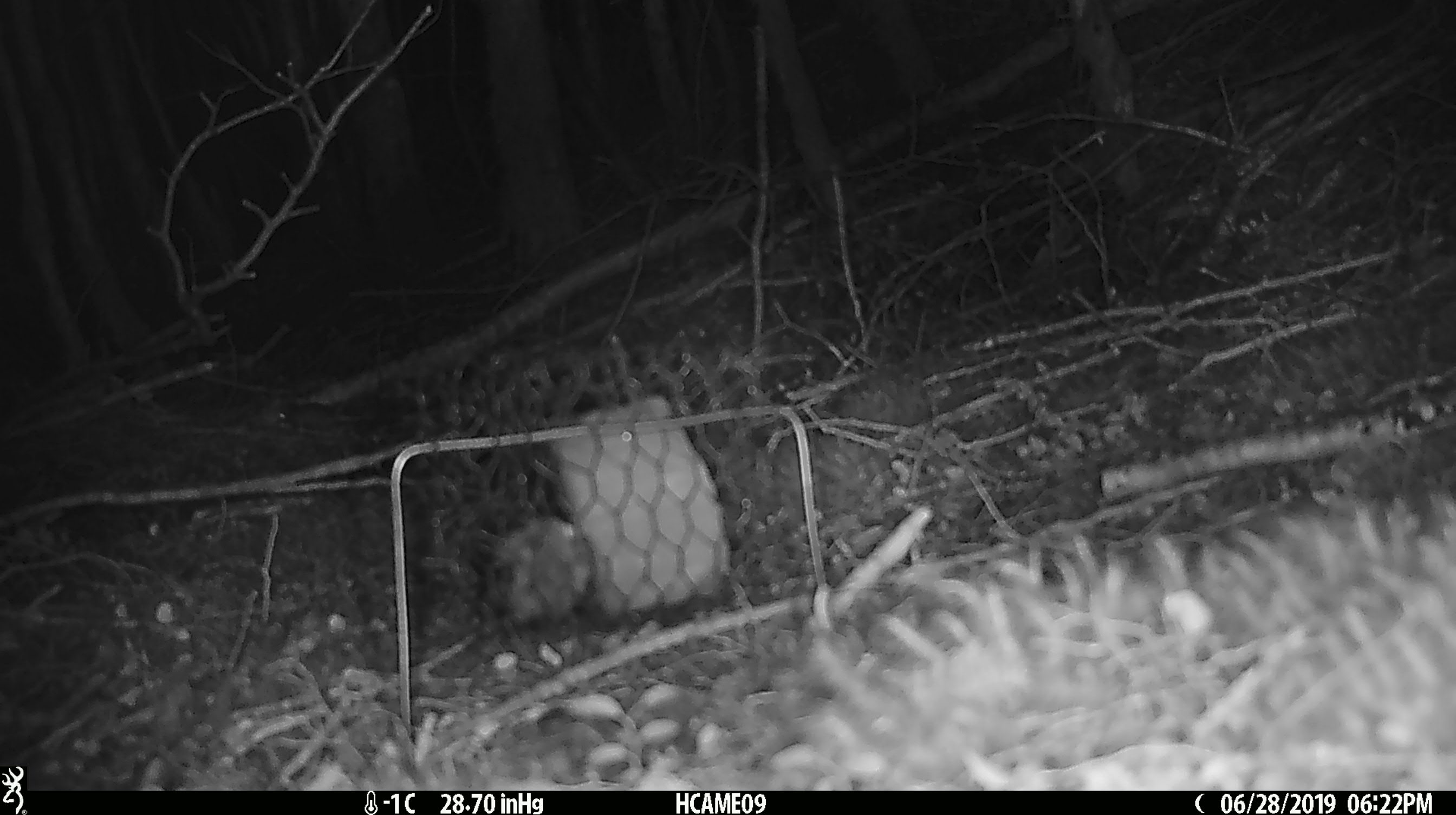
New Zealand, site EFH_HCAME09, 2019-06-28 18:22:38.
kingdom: Animalia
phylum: Chordata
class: Mammalia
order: Rodentia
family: Muridae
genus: Mus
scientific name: Mus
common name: mouse